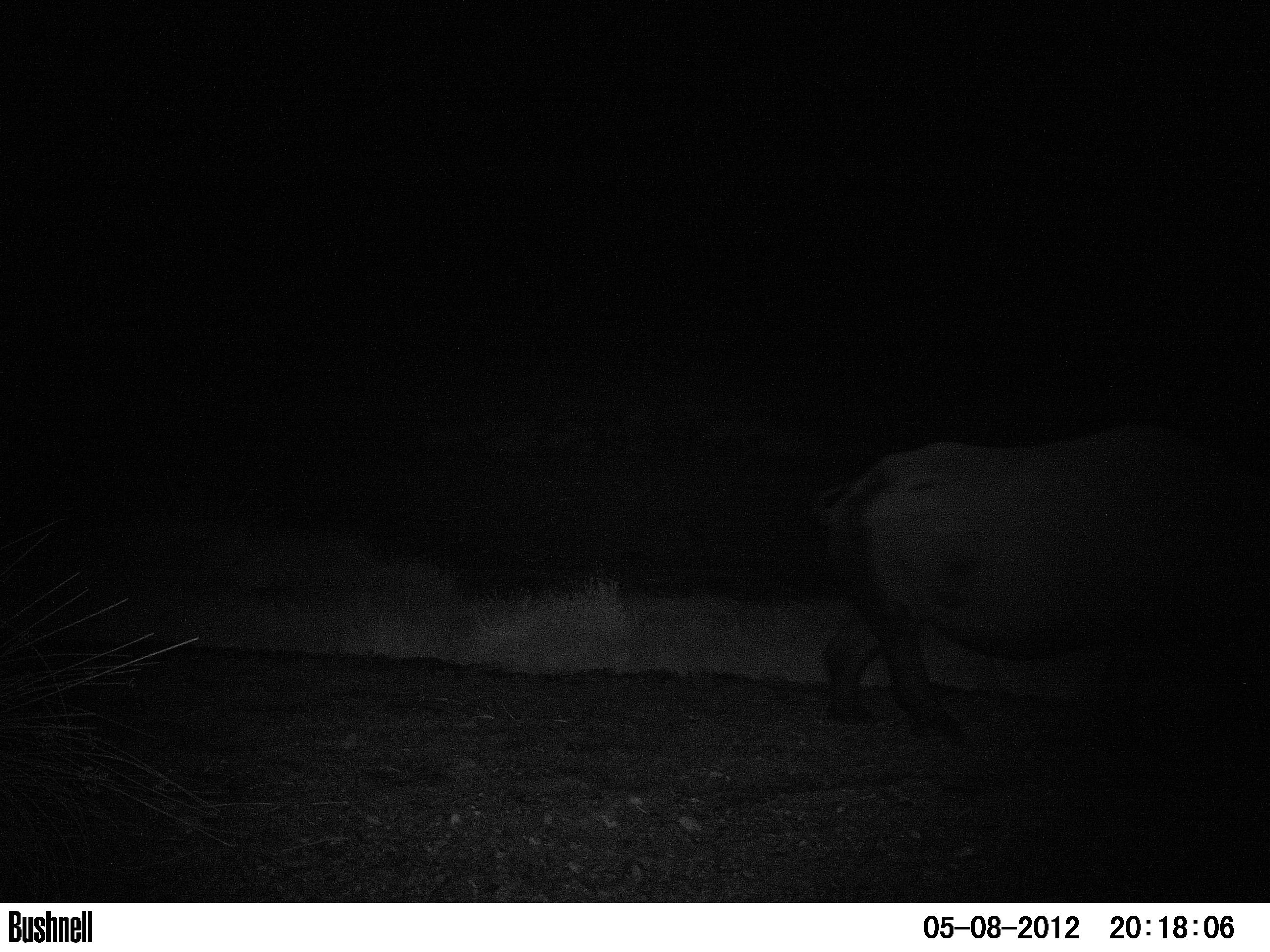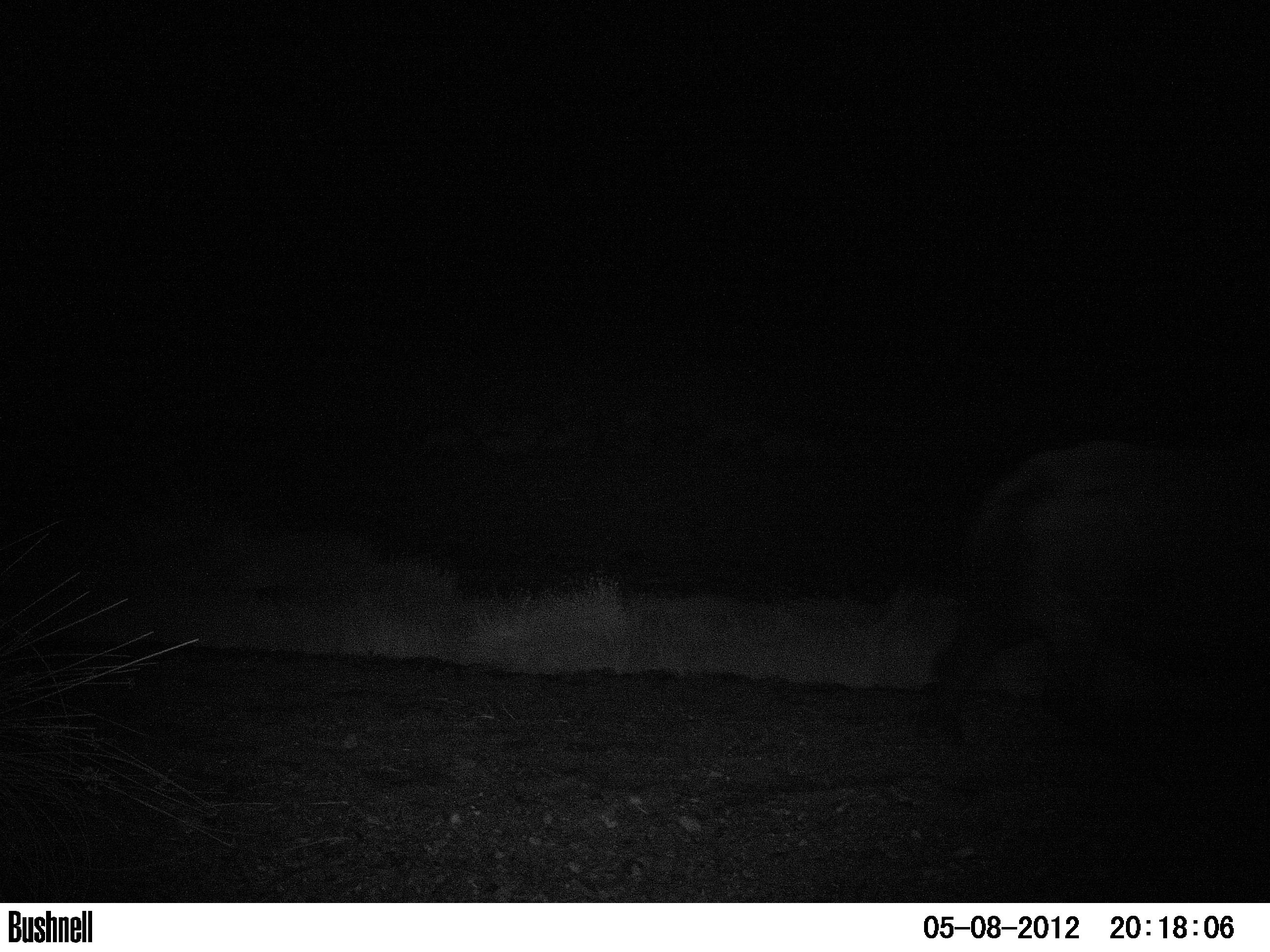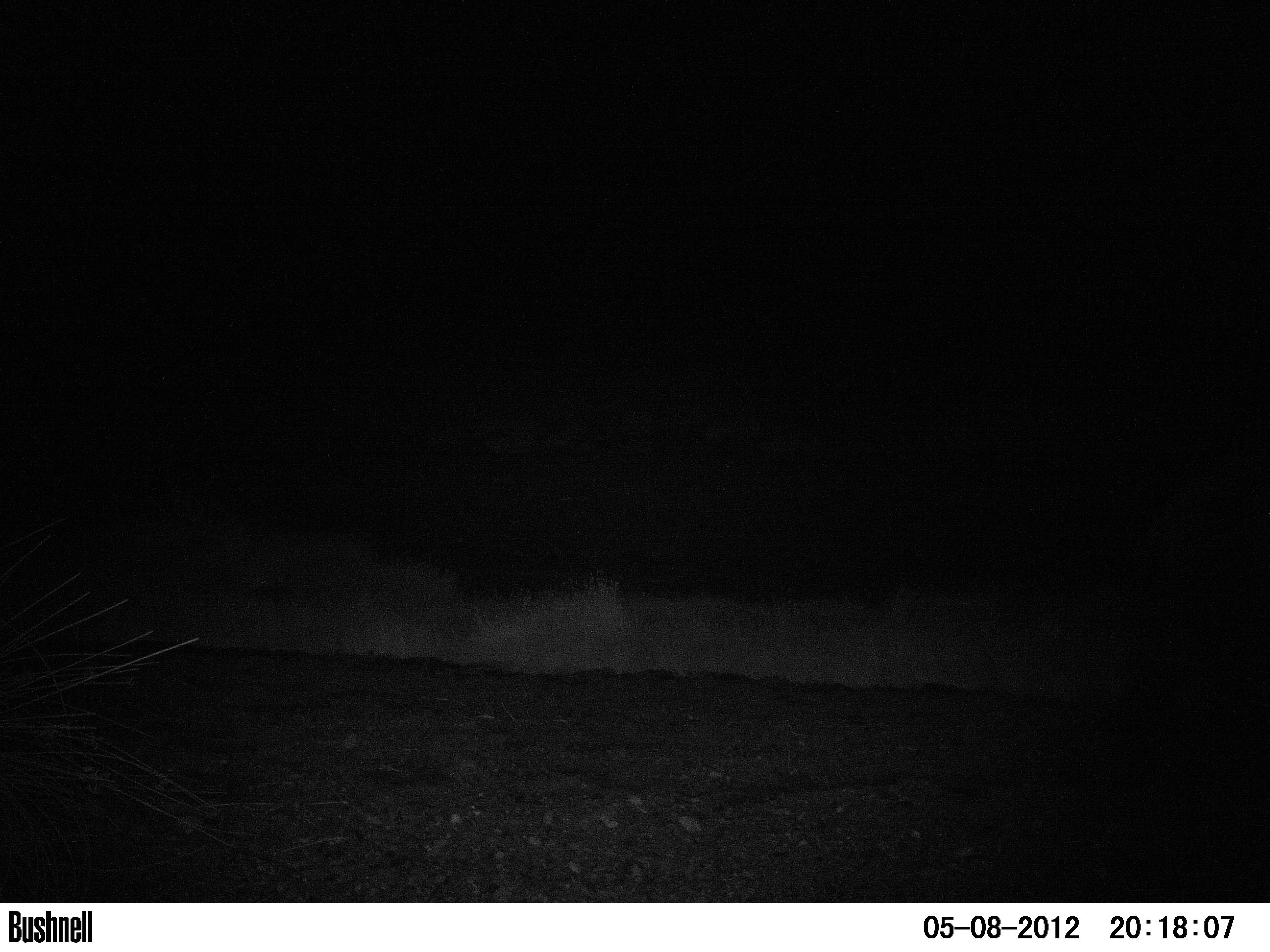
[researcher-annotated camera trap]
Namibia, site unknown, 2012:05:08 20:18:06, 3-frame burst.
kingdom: Animalia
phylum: Chordata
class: Mammalia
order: Perissodactyla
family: Rhinocerotidae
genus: Diceros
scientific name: Diceros bicornis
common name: black rhinoceros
Diceros bicornis (black rhinoceros).